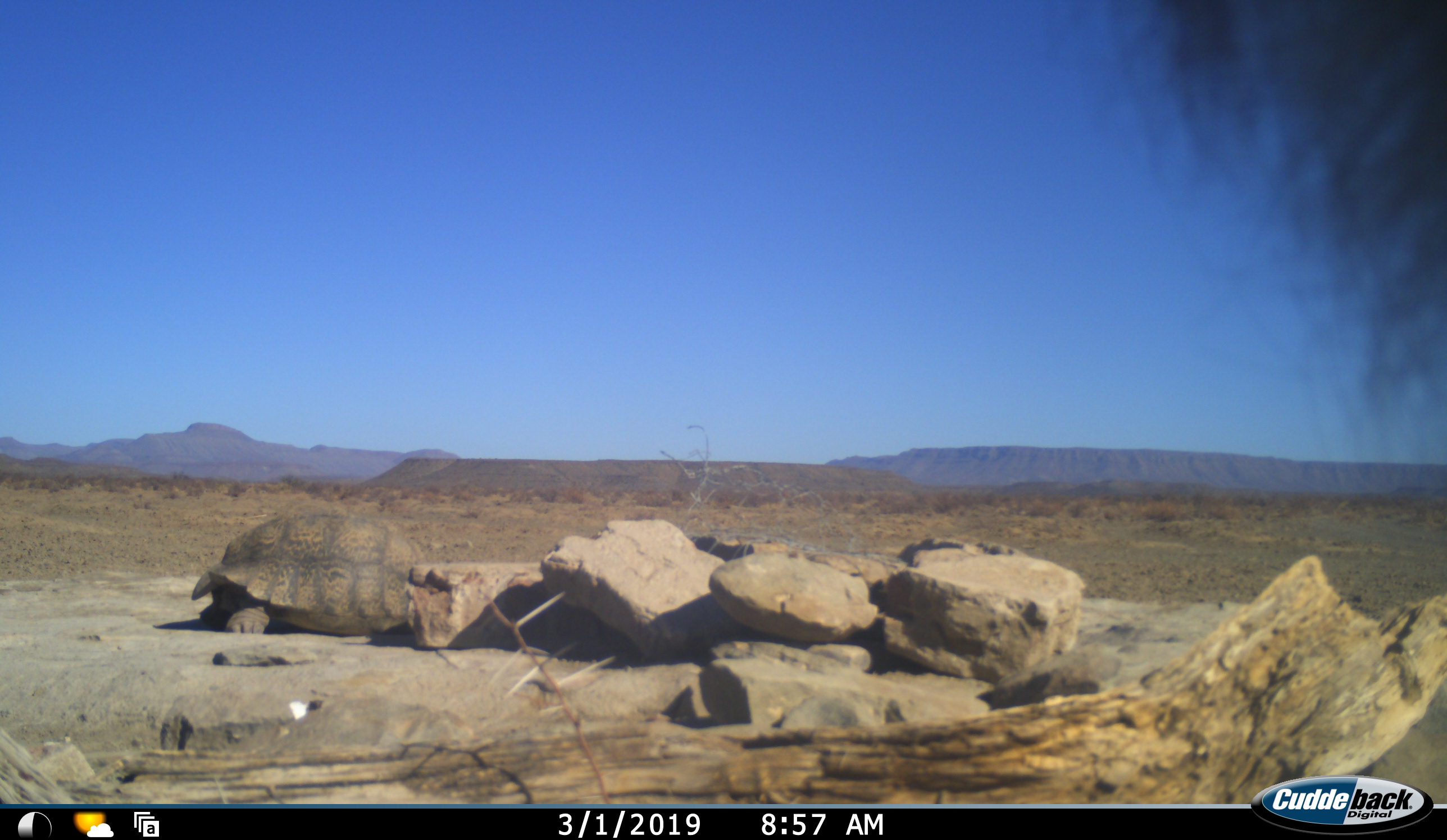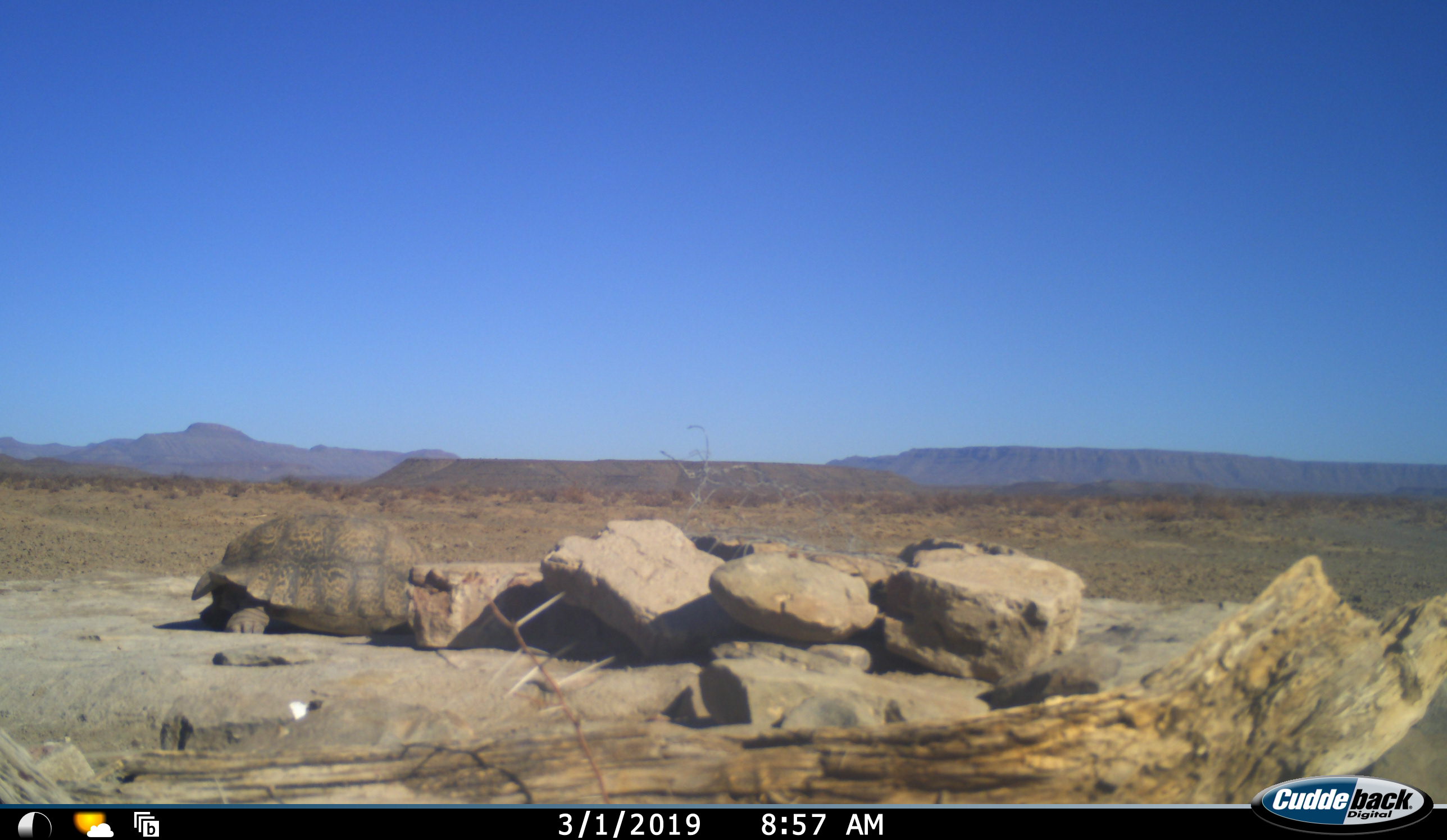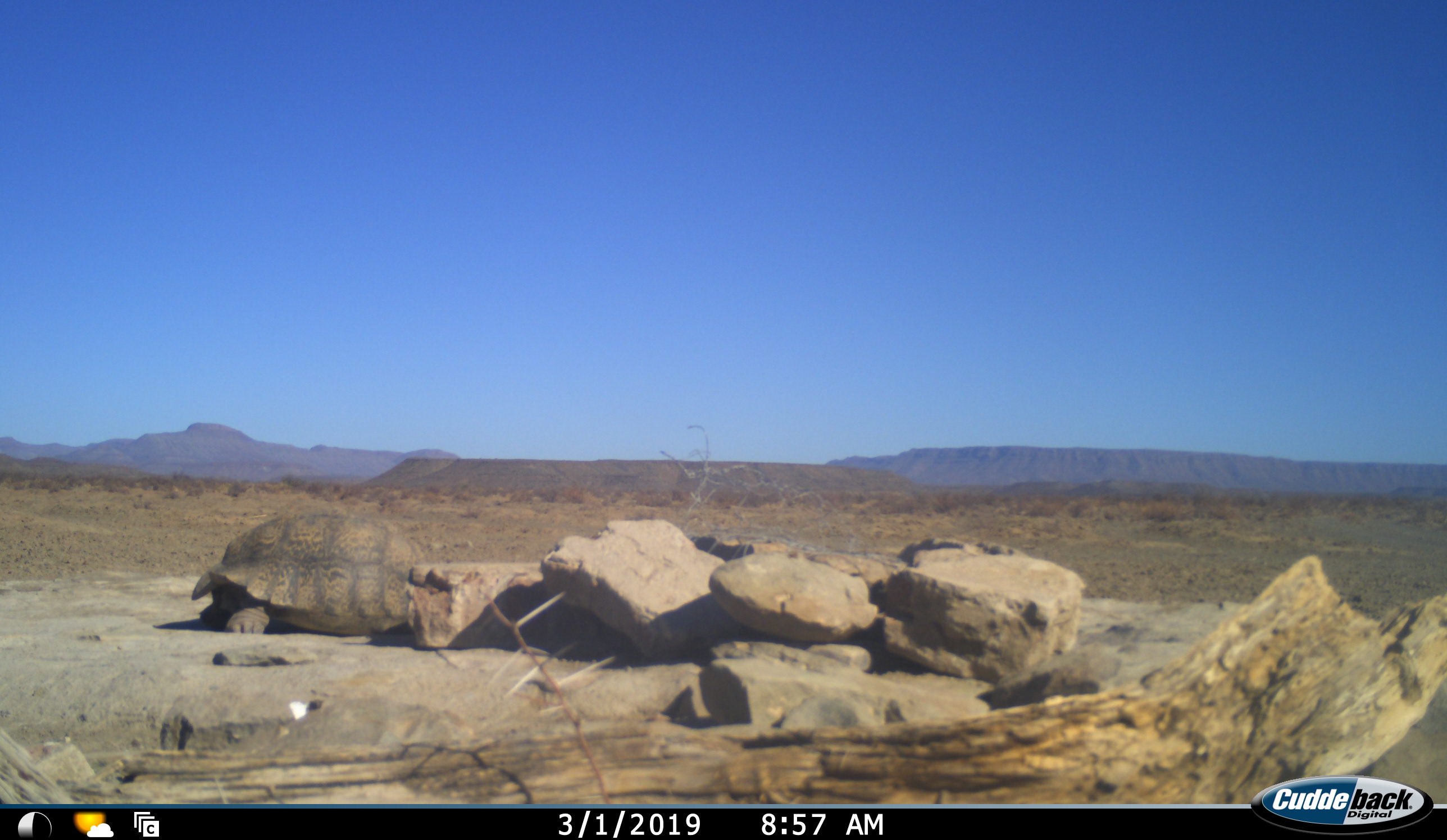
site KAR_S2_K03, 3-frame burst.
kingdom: Animalia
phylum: Chordata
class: Reptilia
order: Testudines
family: Testudinidae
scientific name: Testudinidae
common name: tortoise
Tortoise (Testudinidae), count 1. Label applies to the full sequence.